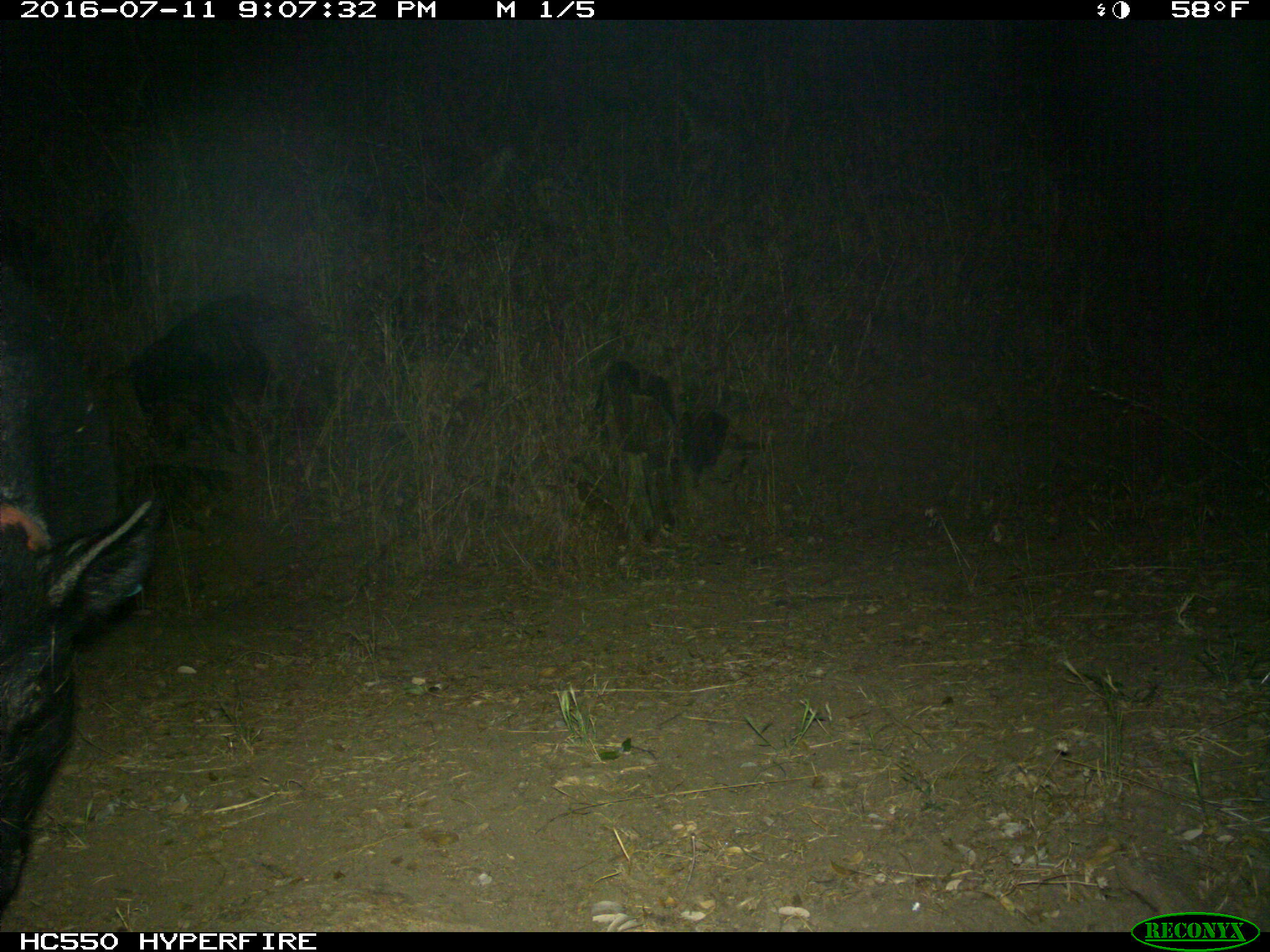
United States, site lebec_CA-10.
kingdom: Animalia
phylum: Chordata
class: Mammalia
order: Artiodactyla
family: Suidae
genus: Sus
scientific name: Sus scrofa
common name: wild boar